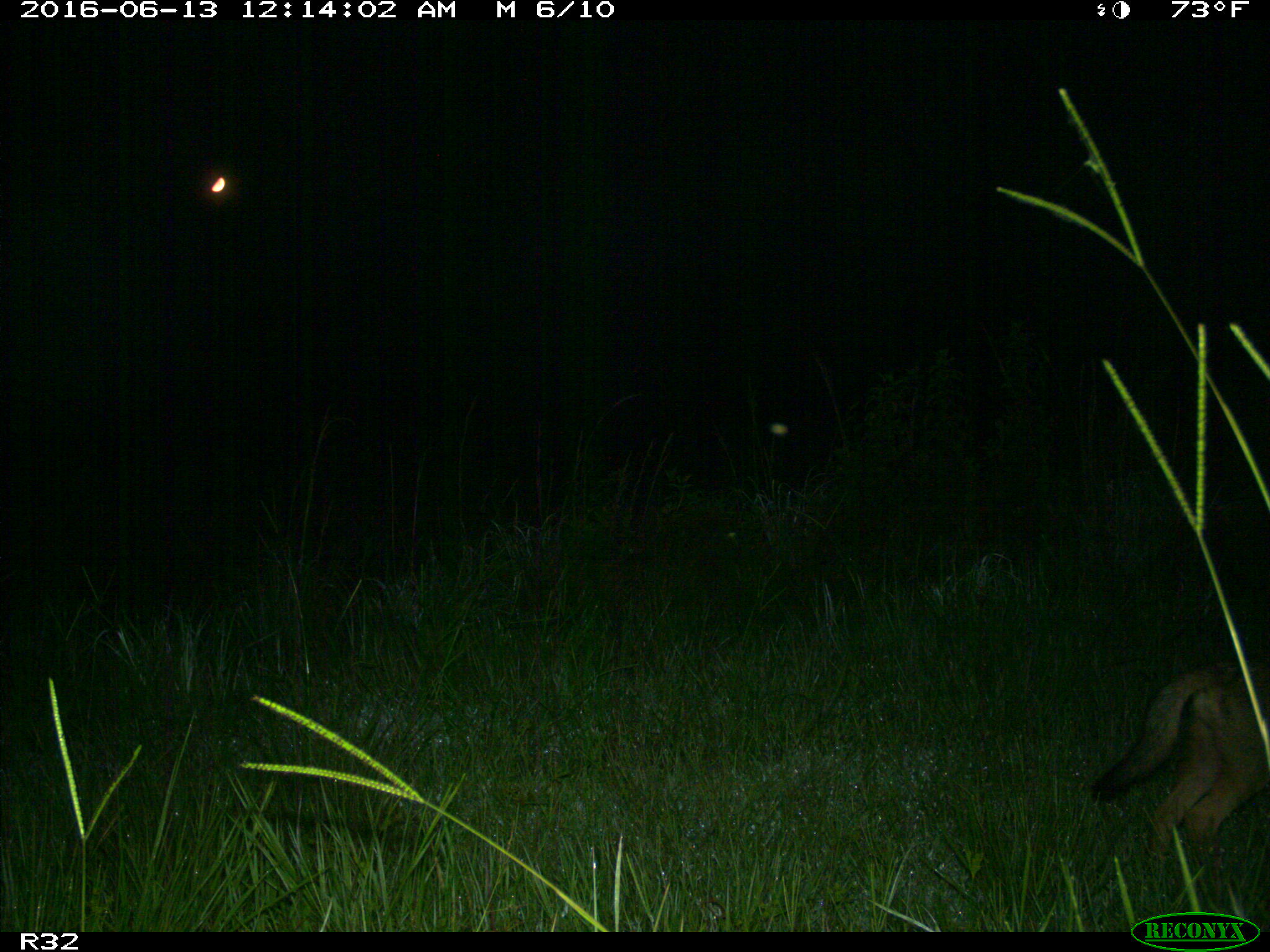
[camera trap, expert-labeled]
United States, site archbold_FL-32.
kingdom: Animalia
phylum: Chordata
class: Mammalia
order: Carnivora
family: Canidae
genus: Canis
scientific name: Canis latrans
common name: coyote